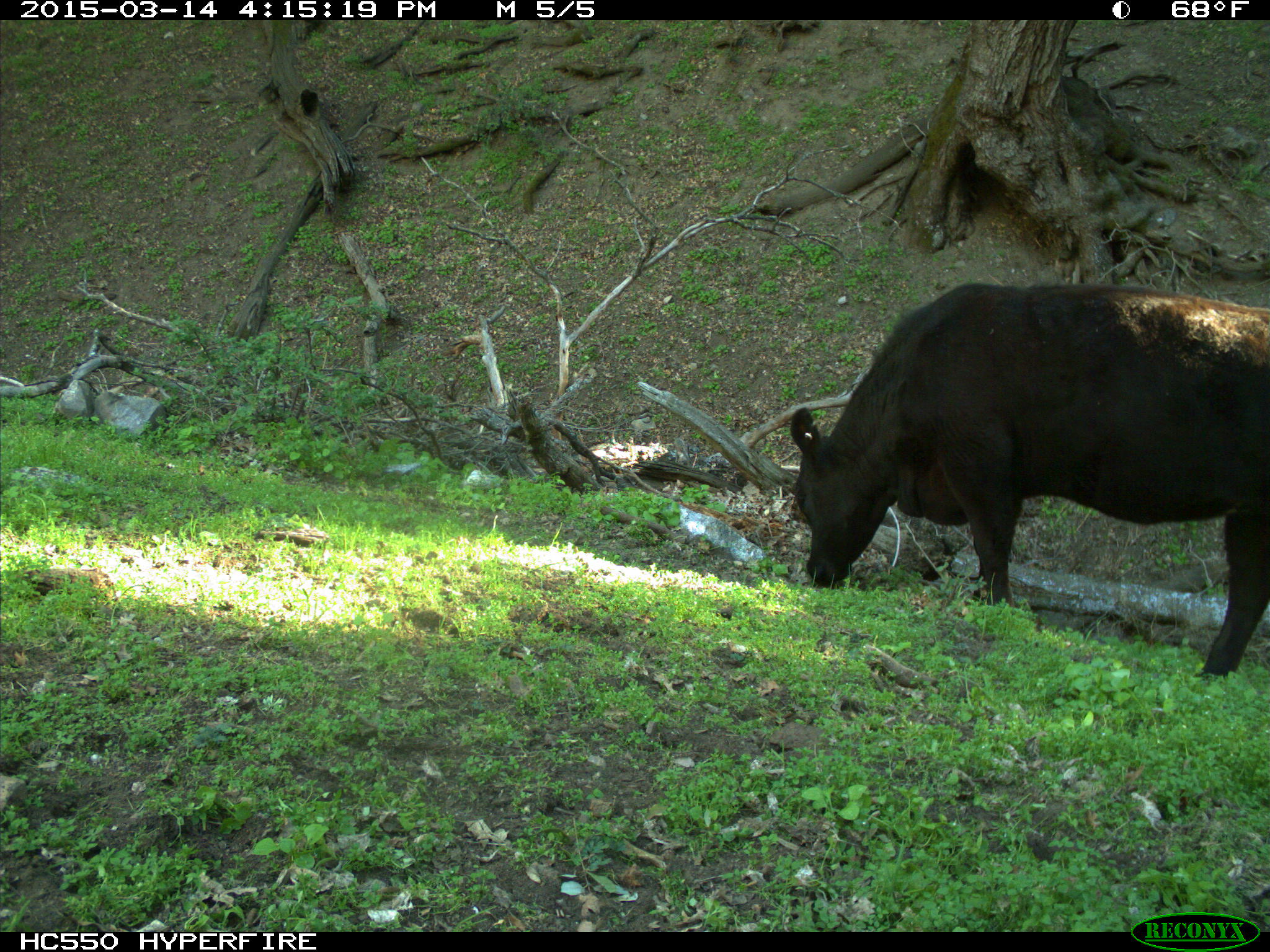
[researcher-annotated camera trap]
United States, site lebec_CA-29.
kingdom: Animalia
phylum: Chordata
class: Mammalia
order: Artiodactyla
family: Bovidae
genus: Bos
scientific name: Bos taurus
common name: domestic cow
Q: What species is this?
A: Bos taurus (domestic cow).